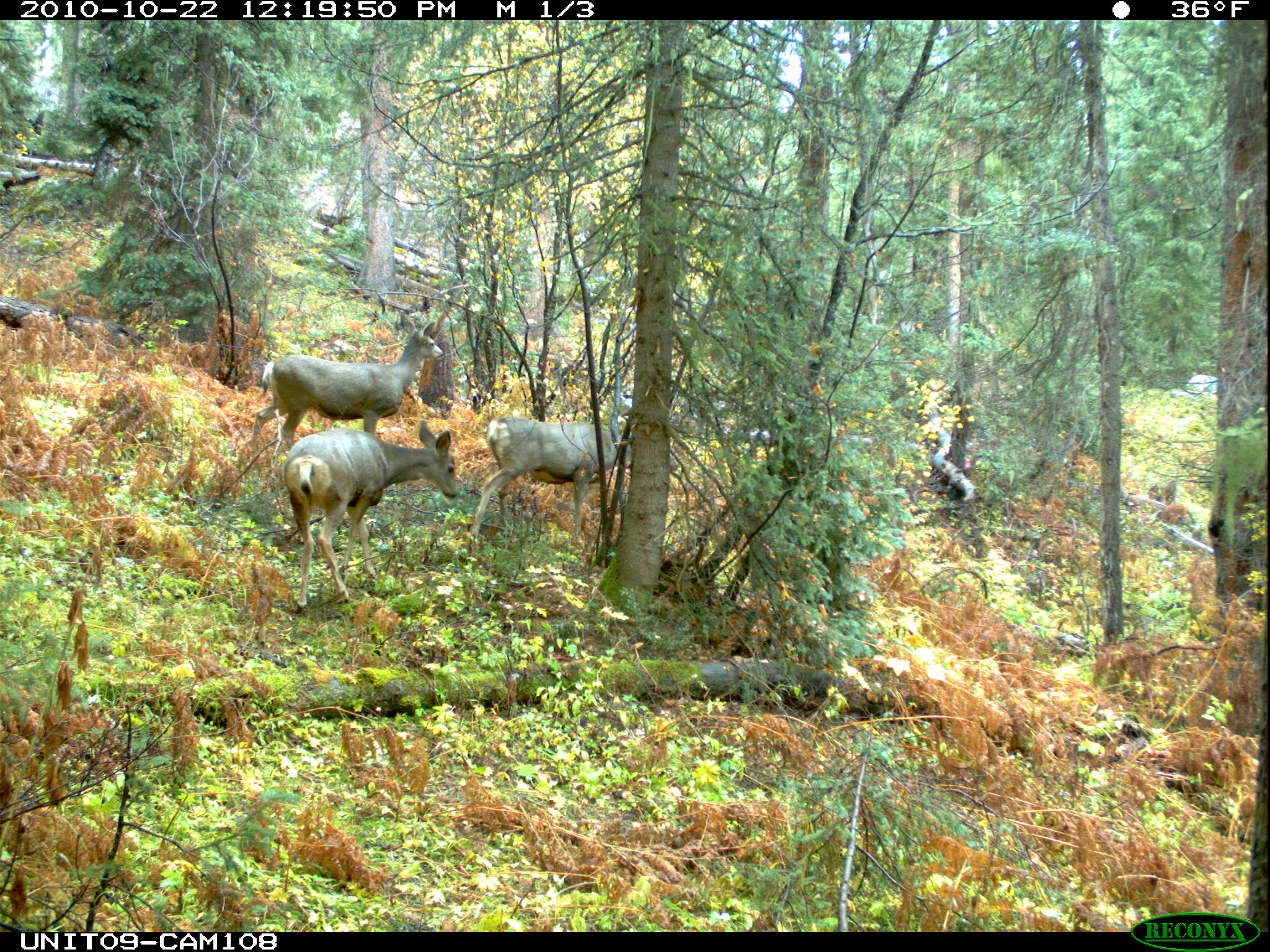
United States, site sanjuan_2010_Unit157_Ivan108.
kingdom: Animalia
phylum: Chordata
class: Mammalia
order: Artiodactyla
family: Cervidae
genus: Odocoileus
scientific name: Odocoileus hemionus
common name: mule deer